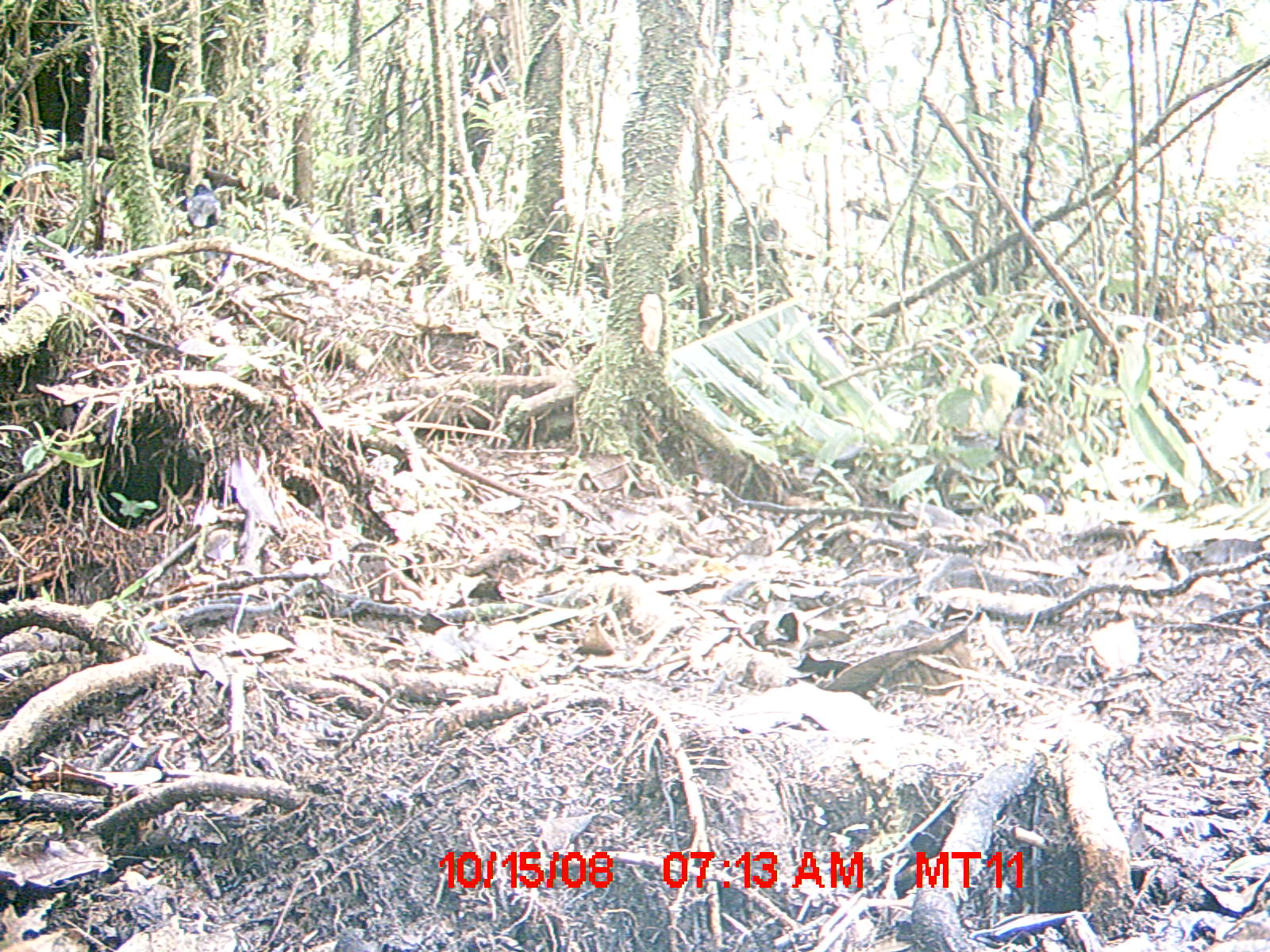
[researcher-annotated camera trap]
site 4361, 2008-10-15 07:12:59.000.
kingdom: Animalia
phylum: Chordata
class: Aves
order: Passeriformes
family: Muscicapidae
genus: Copsychus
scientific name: Copsychus albospecularis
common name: madagascar magpie-robin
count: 1